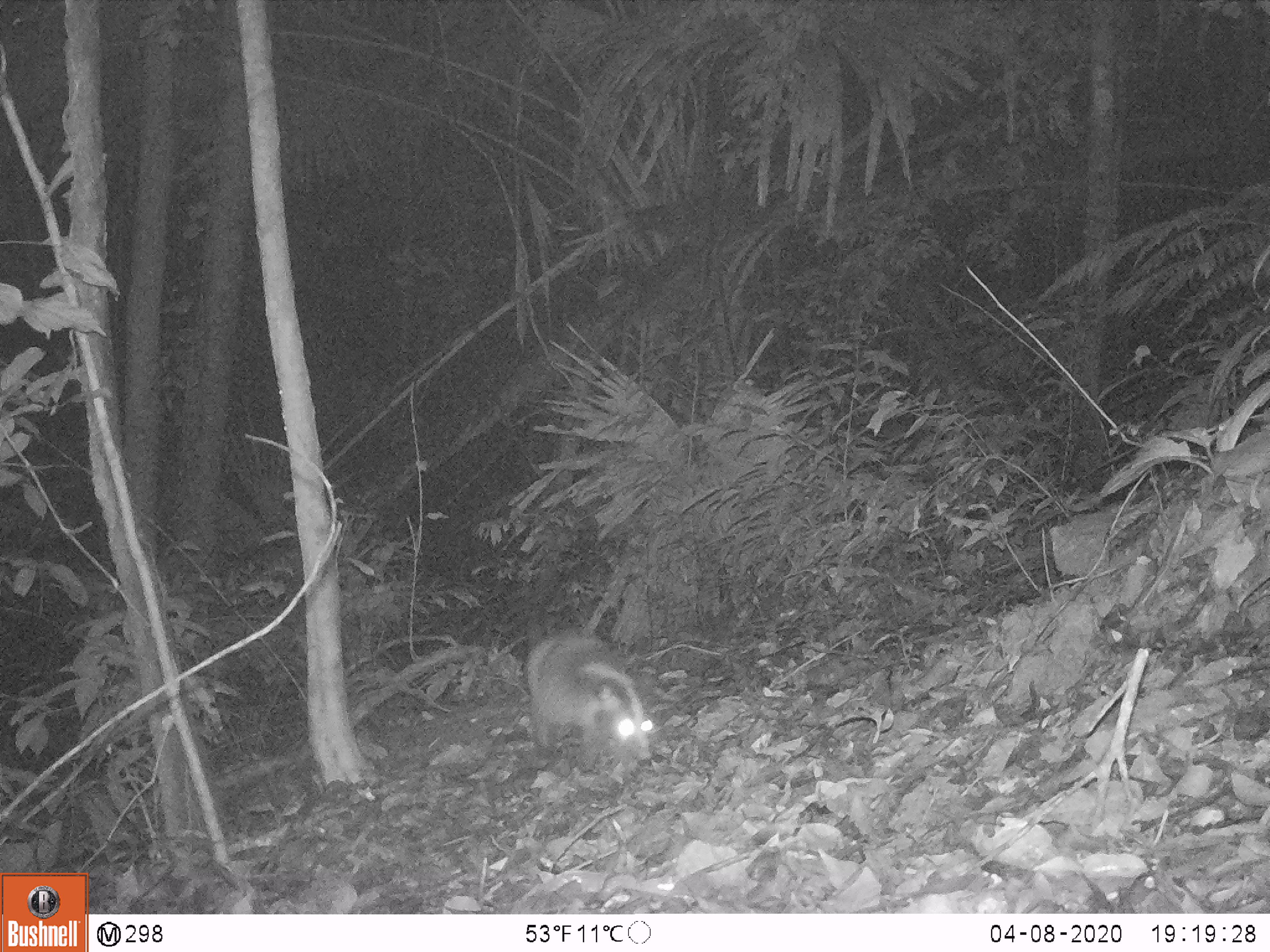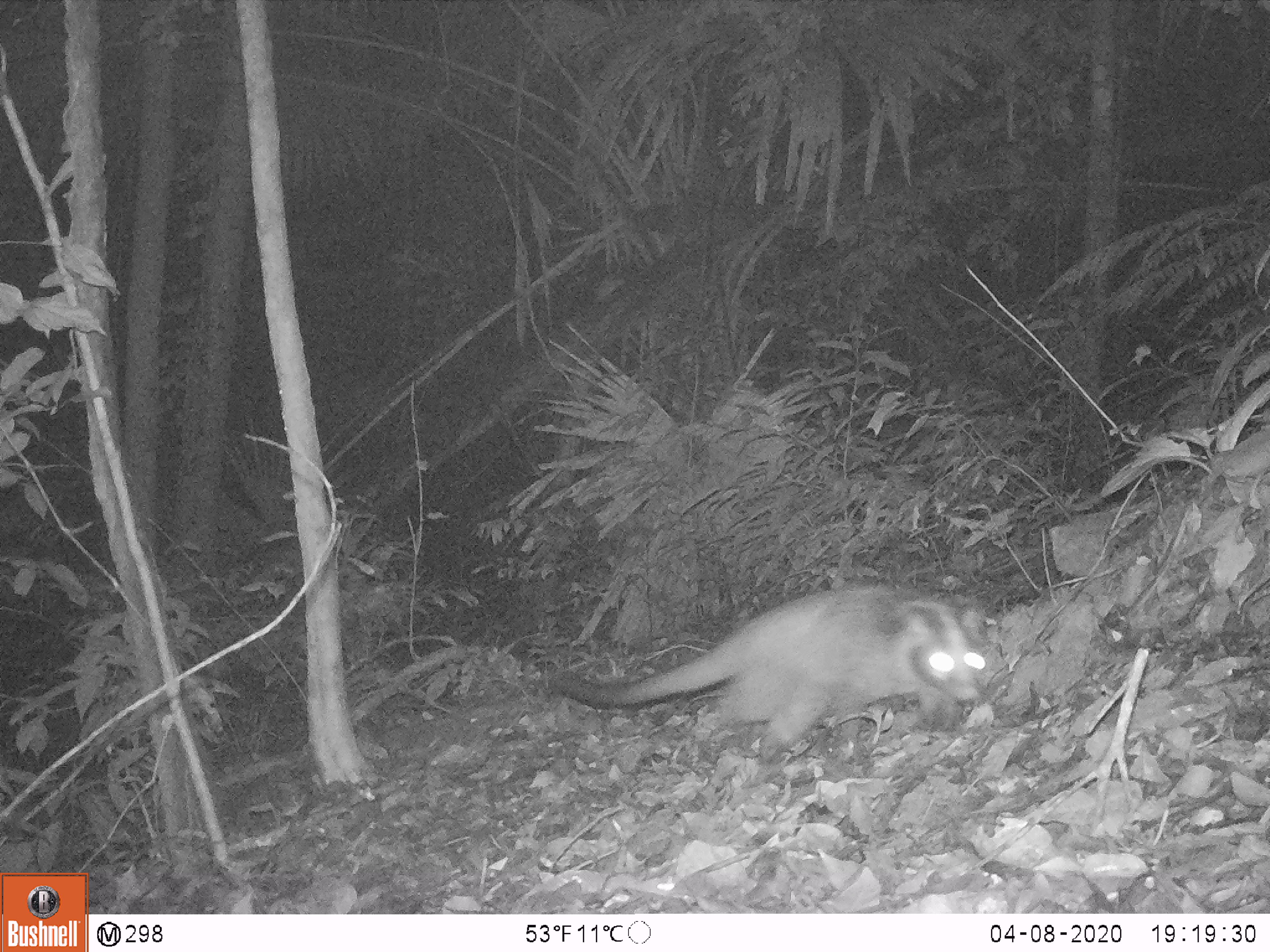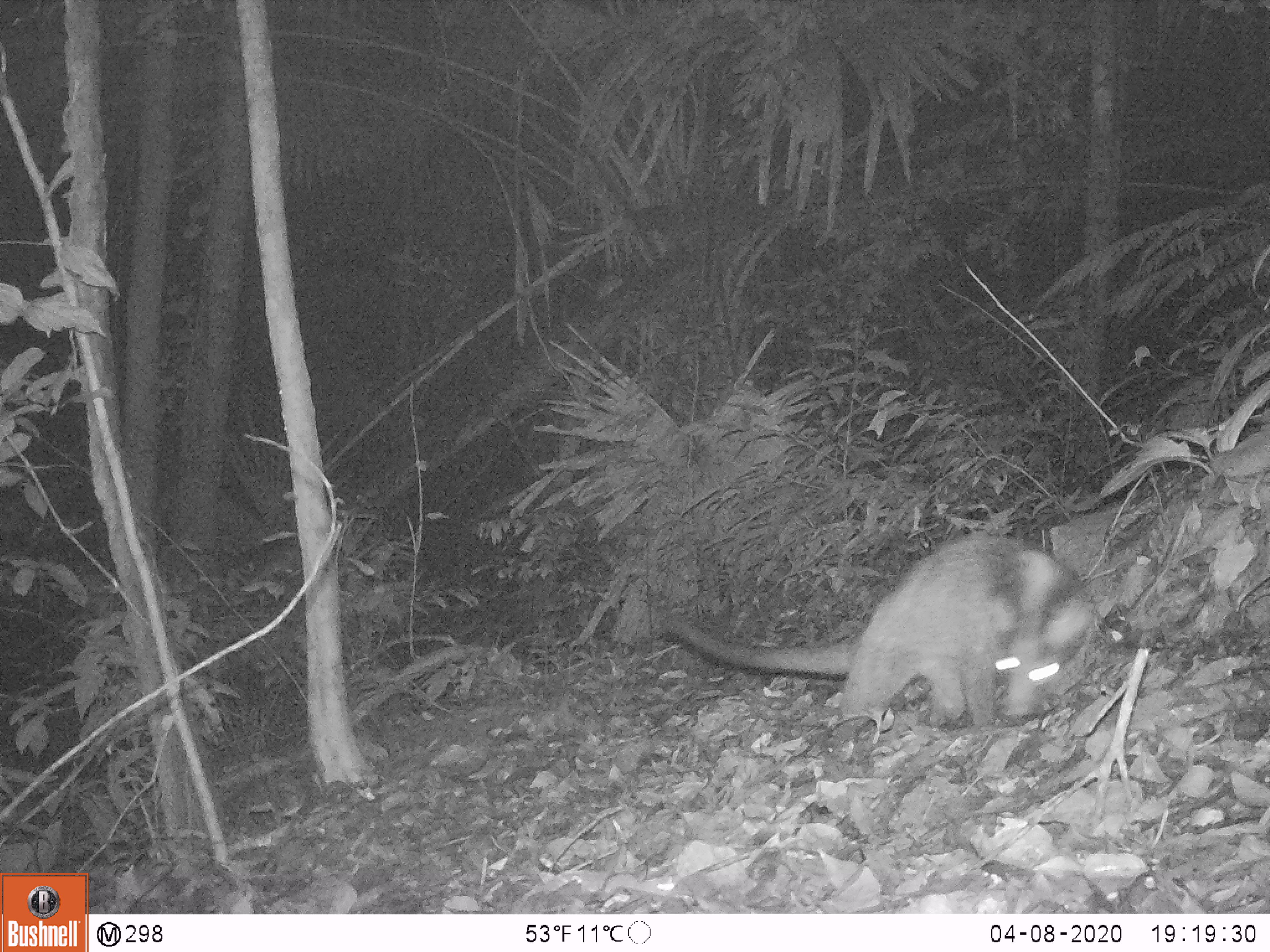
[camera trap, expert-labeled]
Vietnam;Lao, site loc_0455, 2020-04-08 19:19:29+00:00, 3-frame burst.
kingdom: Animalia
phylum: Chordata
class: Mammalia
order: Carnivora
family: Viverridae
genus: Paguma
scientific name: Paguma larvata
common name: masked palm civet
Masked palm civet (Paguma larvata). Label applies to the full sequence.